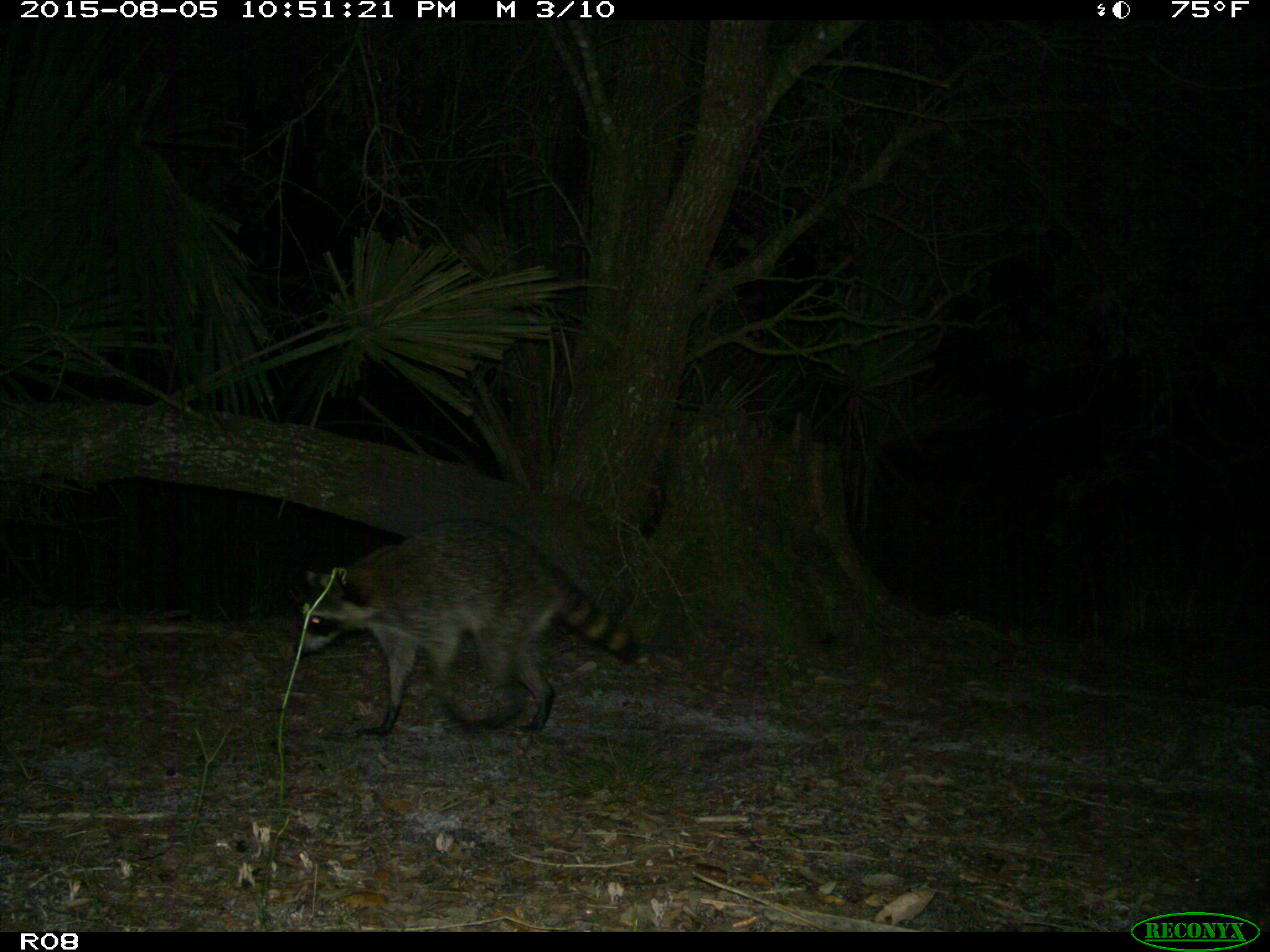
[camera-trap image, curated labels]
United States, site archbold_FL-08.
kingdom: Animalia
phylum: Chordata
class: Mammalia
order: Carnivora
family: Procyonidae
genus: Procyon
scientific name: Procyon lotor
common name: common raccoon